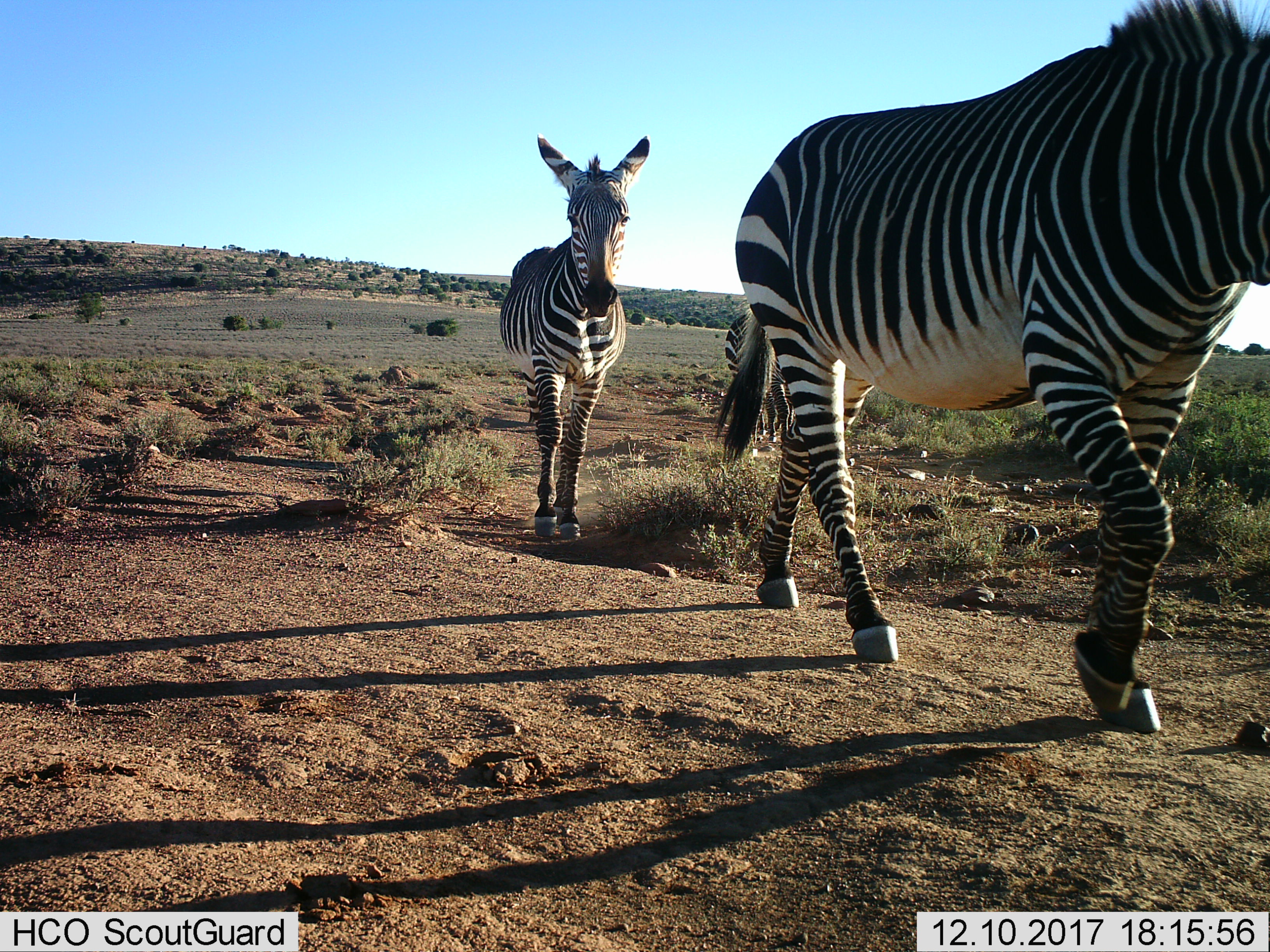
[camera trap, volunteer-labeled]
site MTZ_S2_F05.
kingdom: Animalia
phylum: Chordata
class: Mammalia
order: Perissodactyla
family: Equidae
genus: Equus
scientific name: Equus zebra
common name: mountain zebra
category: zebramountain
Zebramountain (mountain zebra) (Equus zebra), count 2. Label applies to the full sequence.